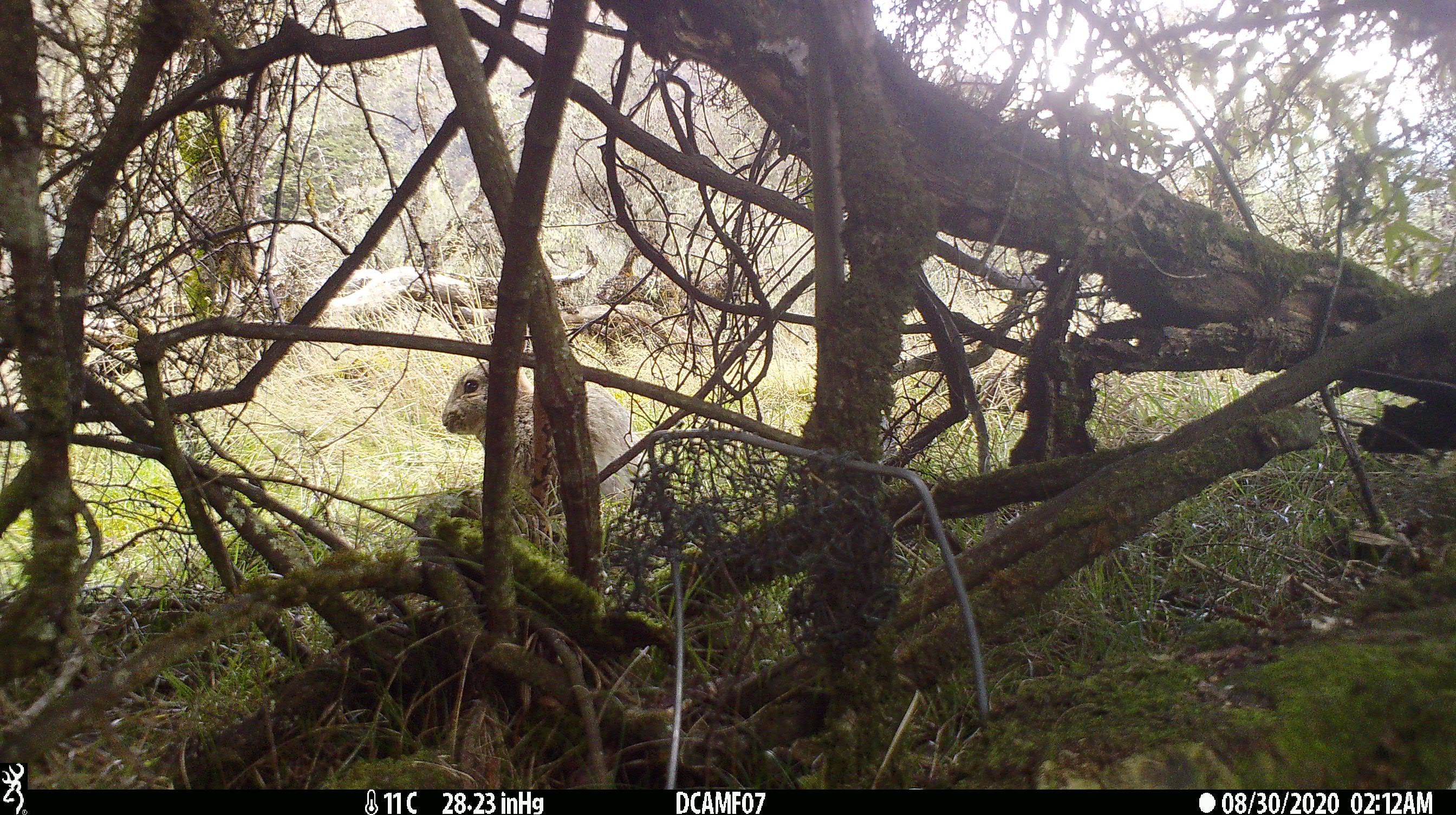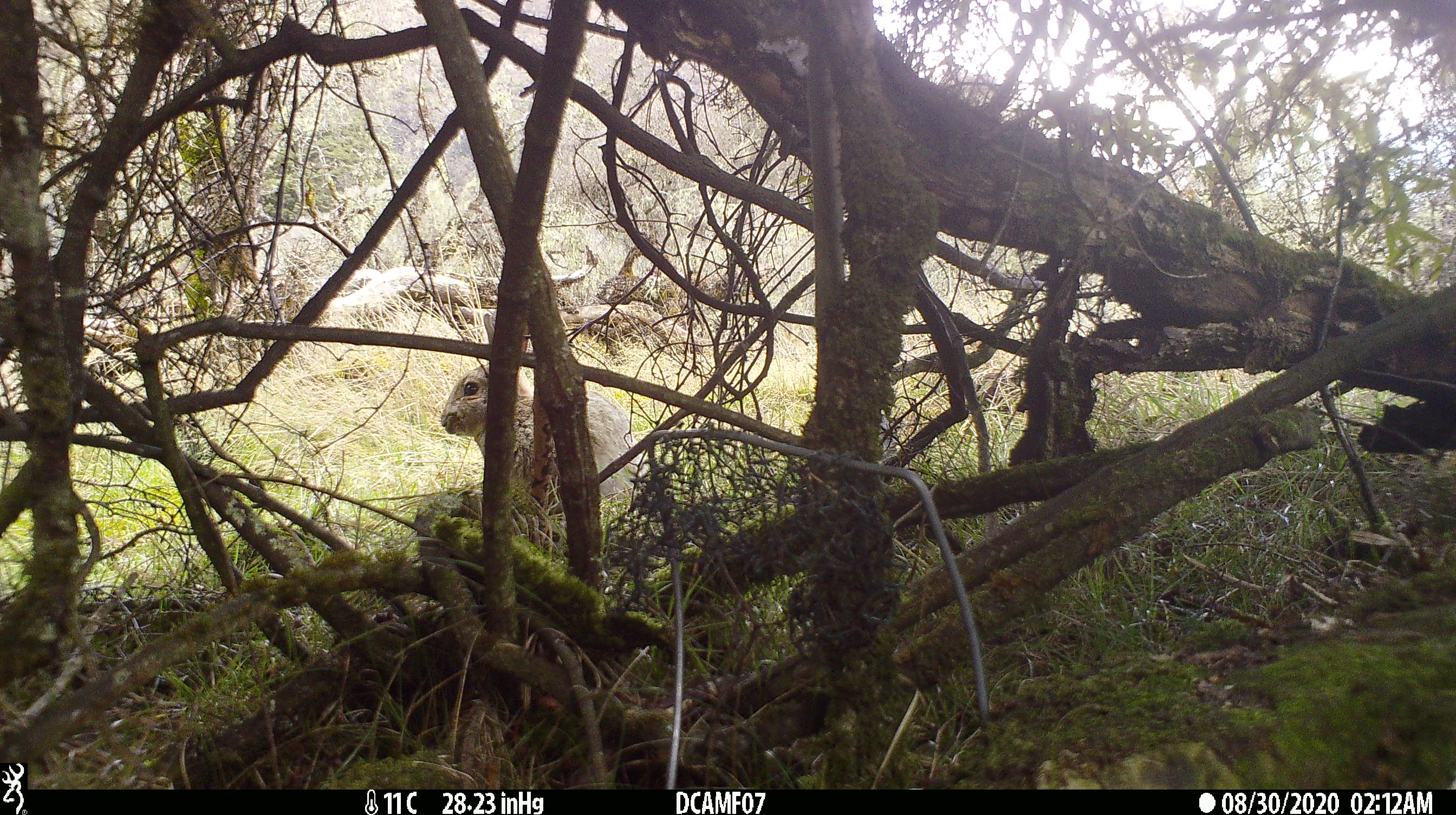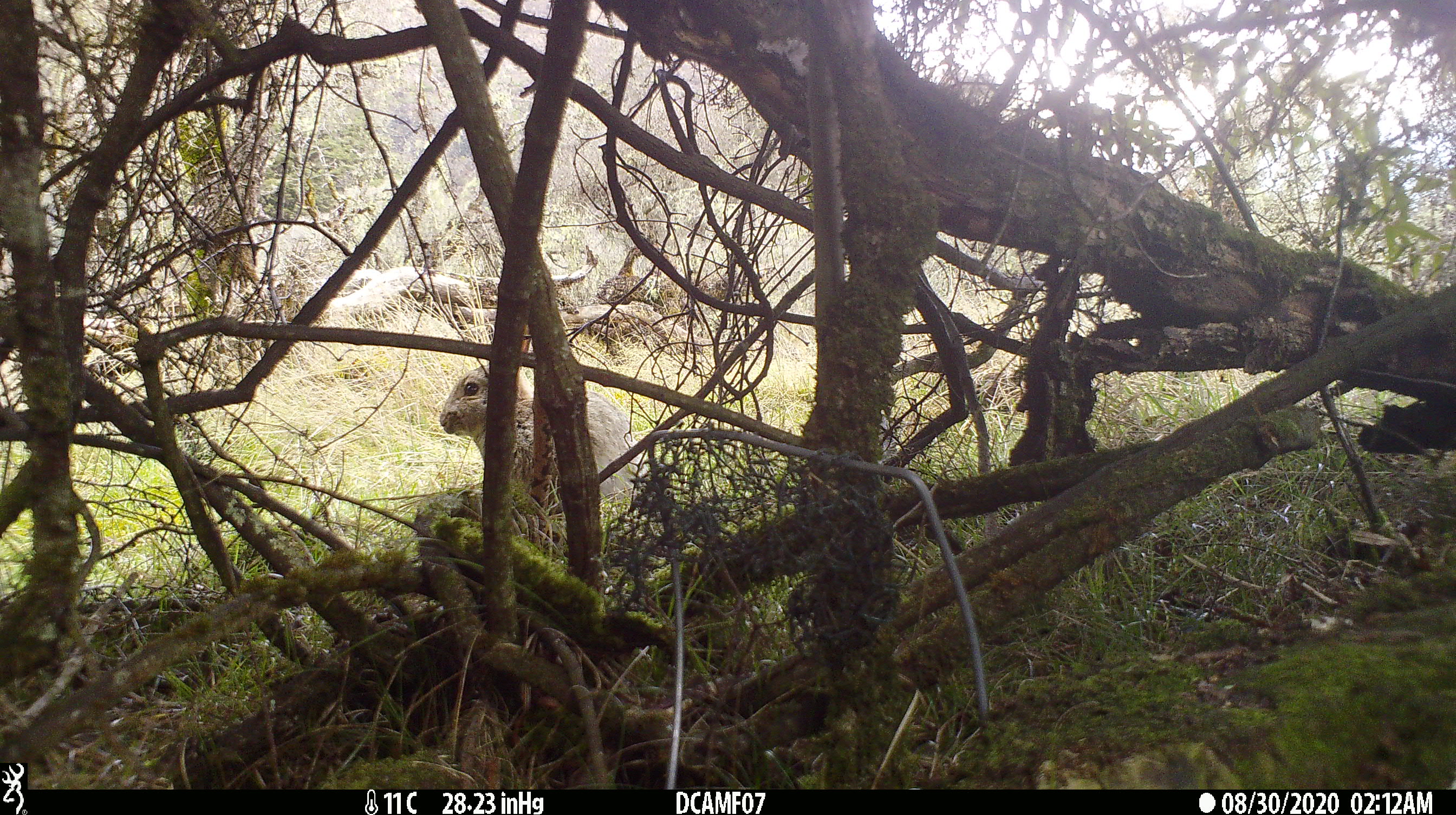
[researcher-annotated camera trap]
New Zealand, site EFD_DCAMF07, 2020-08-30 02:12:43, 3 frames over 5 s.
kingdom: Animalia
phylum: Chordata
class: Mammalia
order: Lagomorpha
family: Leporidae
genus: Oryctolagus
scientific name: Oryctolagus cuniculus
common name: european rabbit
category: rabbit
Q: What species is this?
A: Rabbit (european rabbit) (Oryctolagus cuniculus).